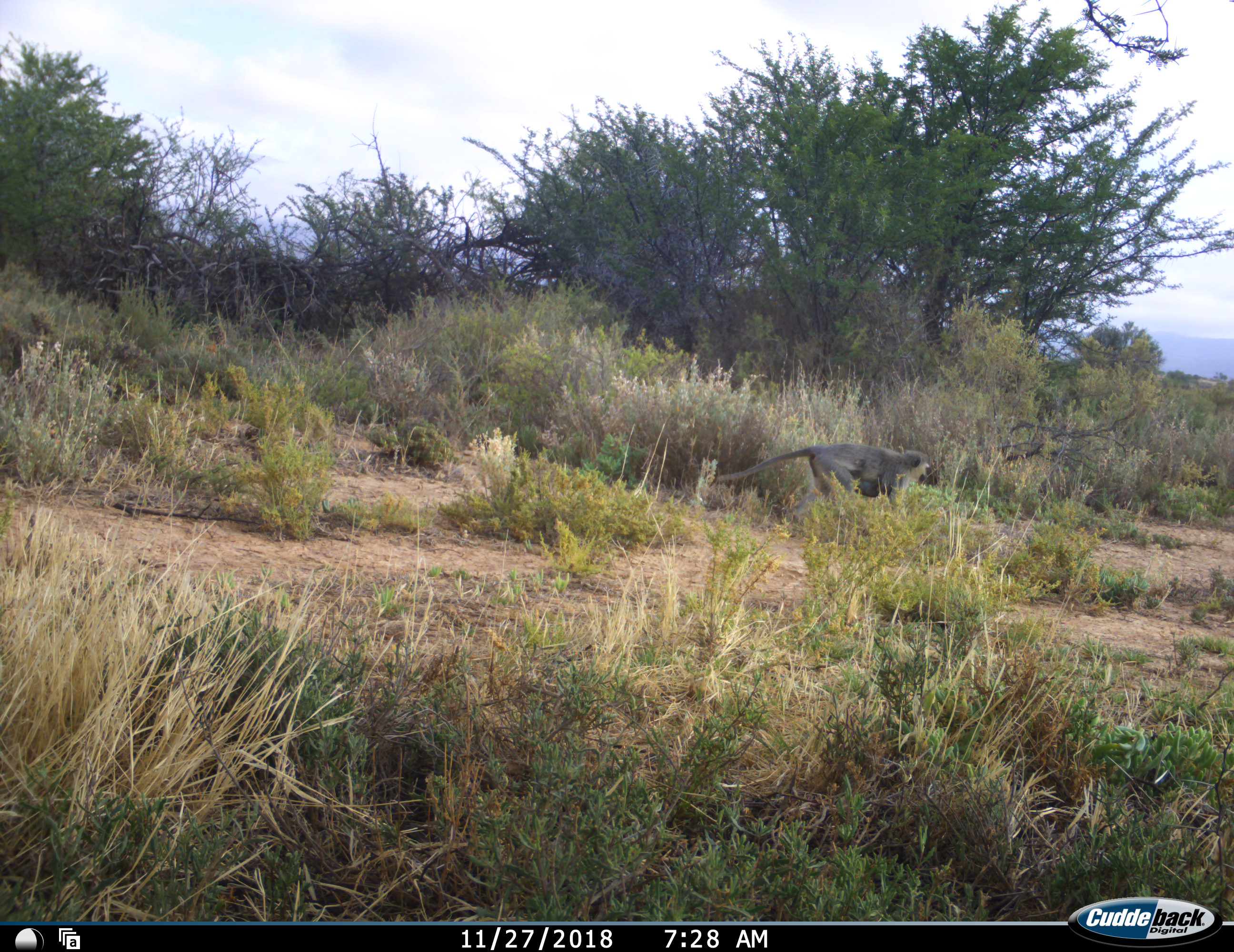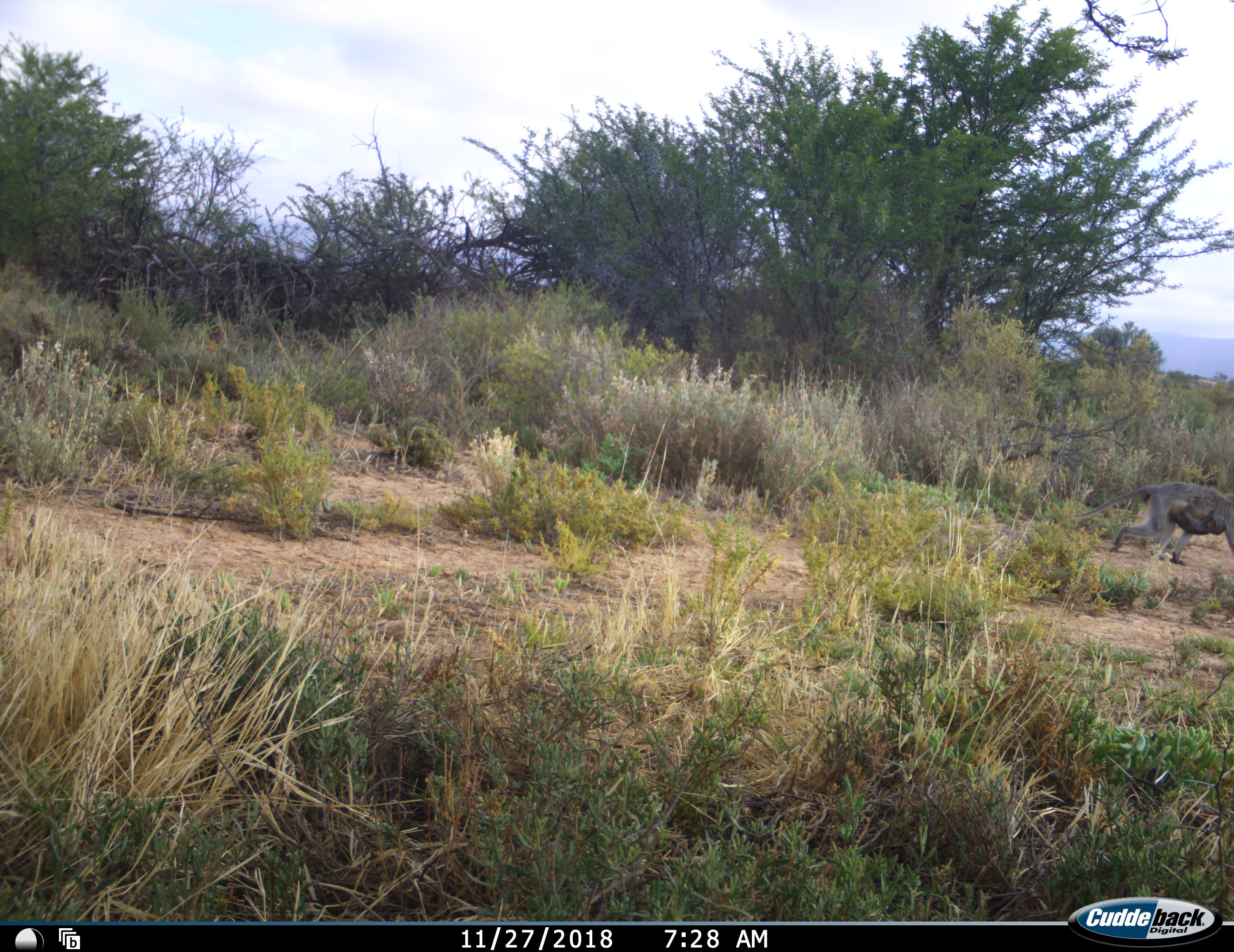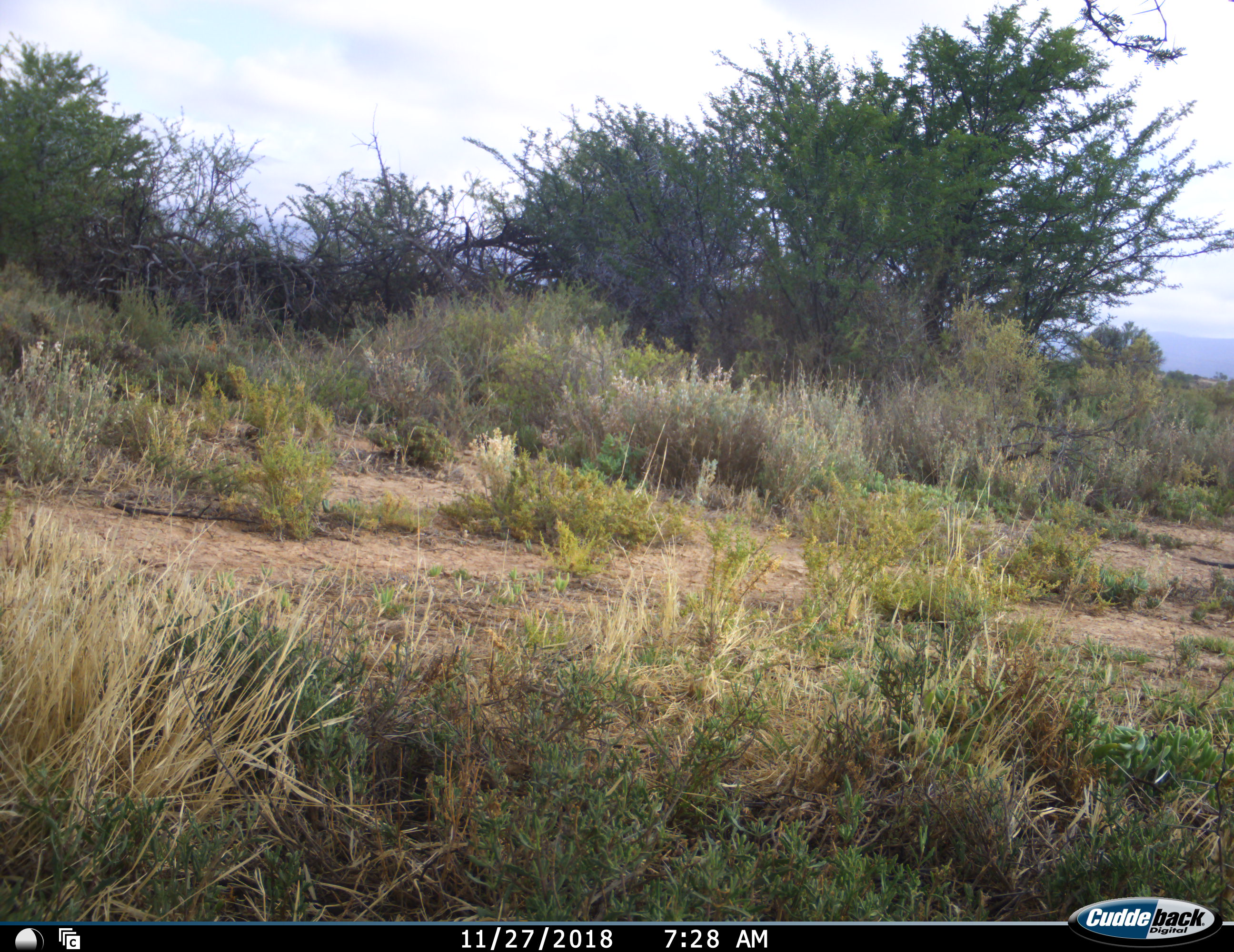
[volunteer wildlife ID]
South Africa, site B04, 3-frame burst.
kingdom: Animalia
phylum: Chordata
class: Mammalia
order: Primates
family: Cercopithecidae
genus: Chlorocebus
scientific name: Chlorocebus pygerythrus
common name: vervet monkey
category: monkeyvervet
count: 1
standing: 0%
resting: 0%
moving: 100%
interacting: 0%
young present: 33%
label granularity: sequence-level